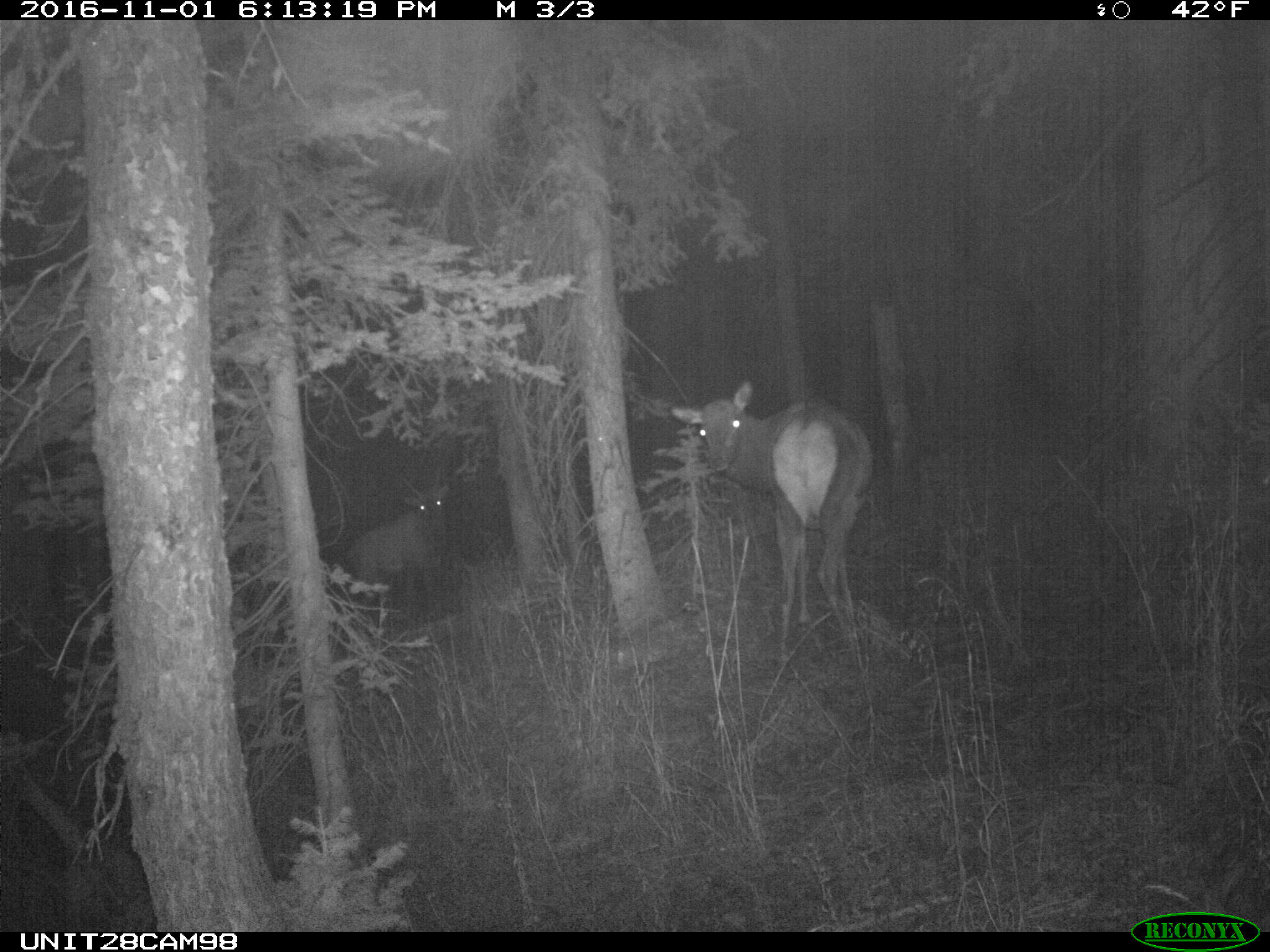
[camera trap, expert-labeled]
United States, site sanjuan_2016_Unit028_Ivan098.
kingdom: Animalia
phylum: Chordata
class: Mammalia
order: Artiodactyla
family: Cervidae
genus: Cervus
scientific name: Cervus elaphus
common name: red deer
Cervus elaphus (red deer).